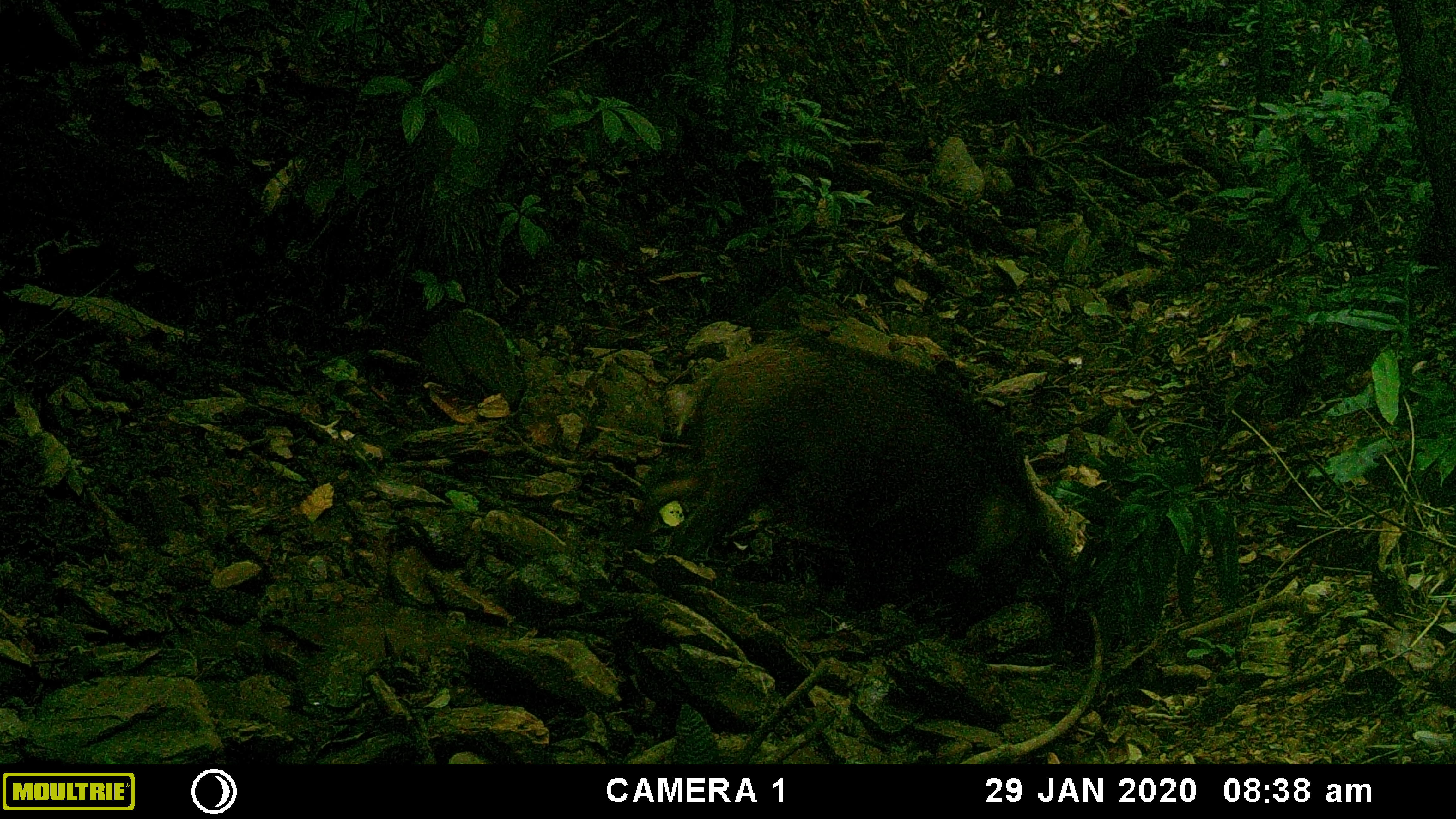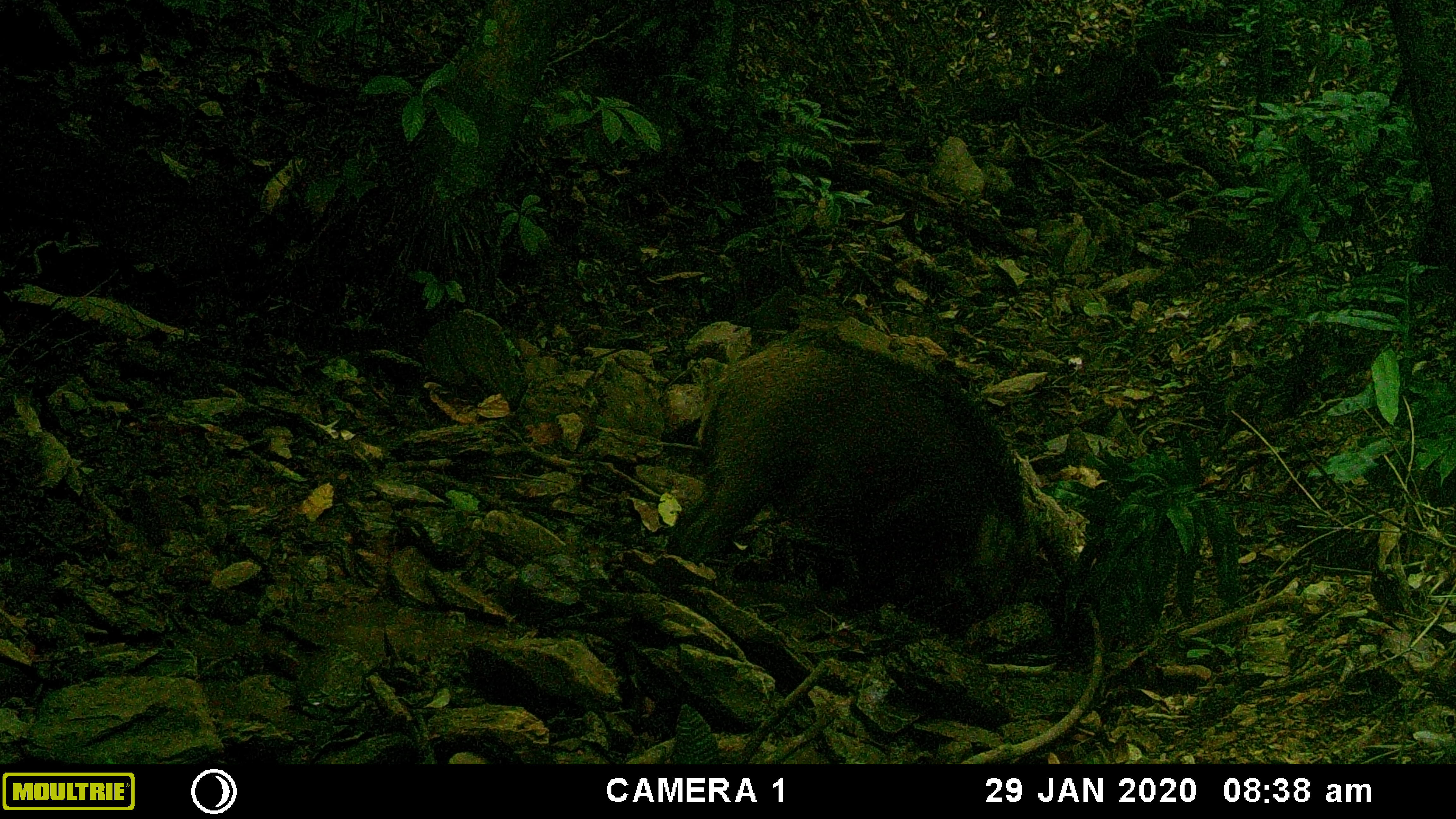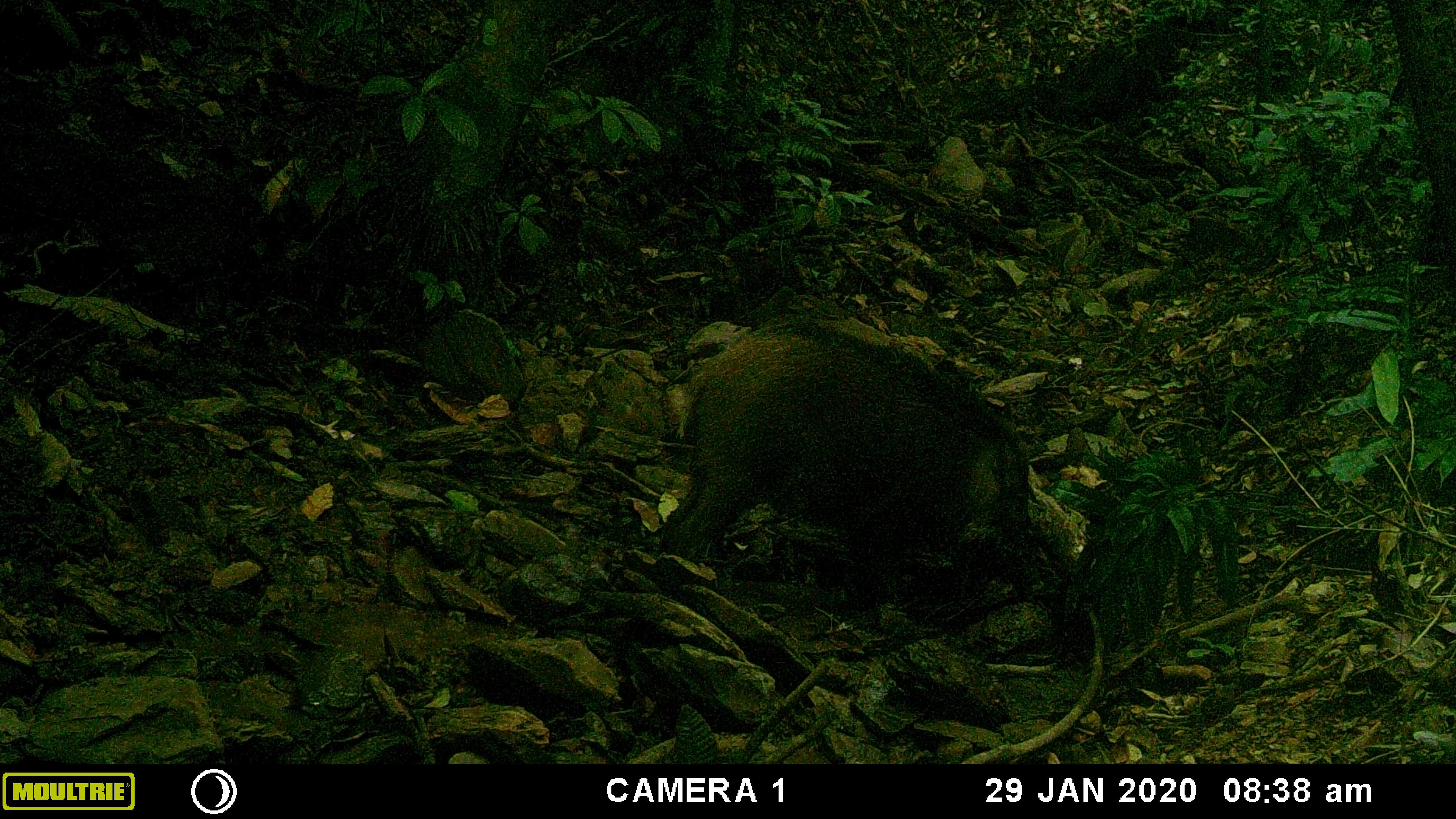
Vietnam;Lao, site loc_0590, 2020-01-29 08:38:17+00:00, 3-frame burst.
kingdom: Animalia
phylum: Chordata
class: Mammalia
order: Artiodactyla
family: Suidae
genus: Sus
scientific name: Sus scrofa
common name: eurasian wild pig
Eurasian wild pig (Sus scrofa). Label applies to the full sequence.